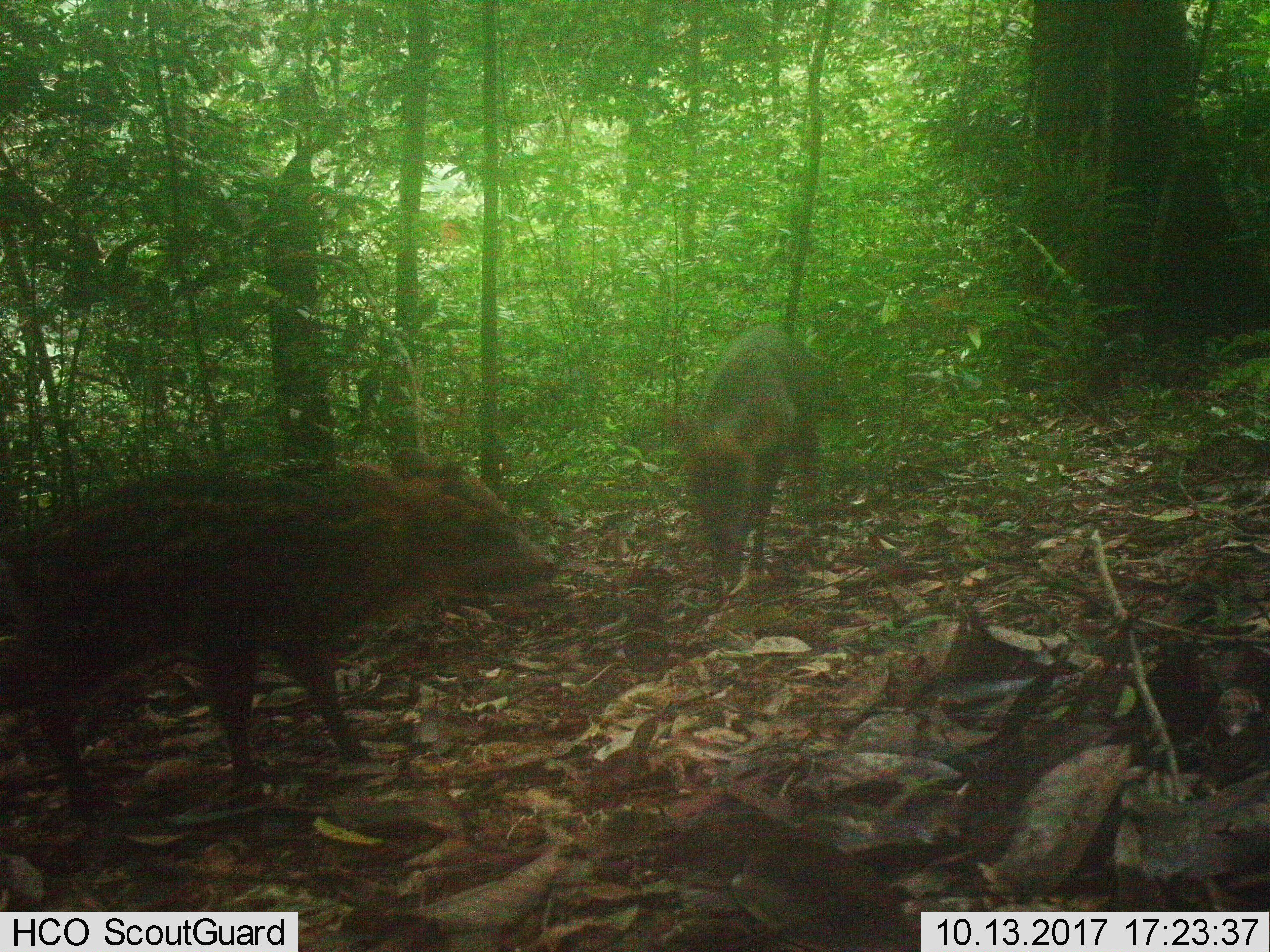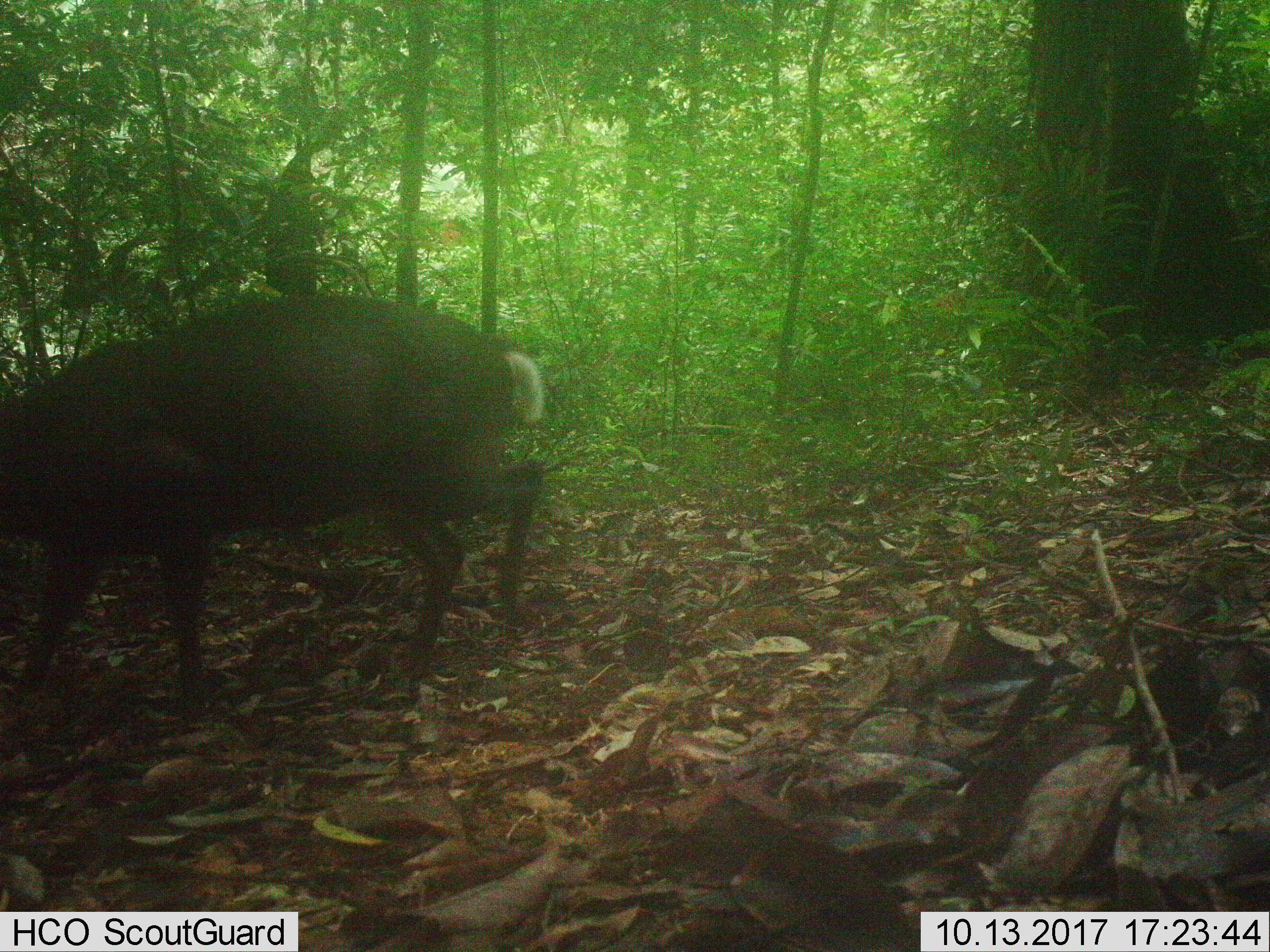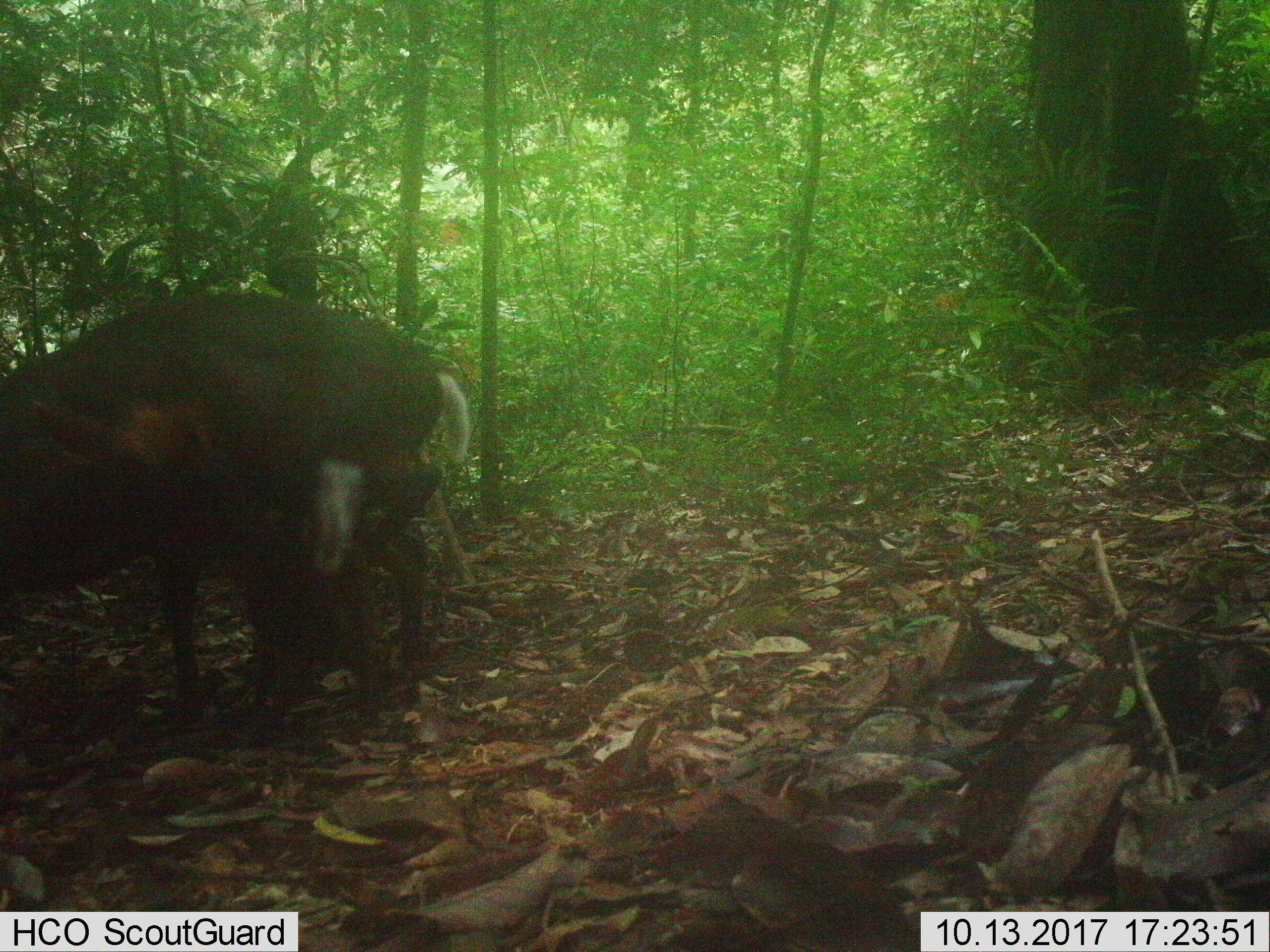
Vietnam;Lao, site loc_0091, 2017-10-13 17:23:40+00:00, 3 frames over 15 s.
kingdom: Animalia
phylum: Chordata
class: Mammalia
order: Artiodactyla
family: Cervidae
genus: Muntiacus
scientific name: Muntiacus rooseveltorum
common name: roosevelt's muntjac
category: roosevelts muntjac group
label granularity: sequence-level